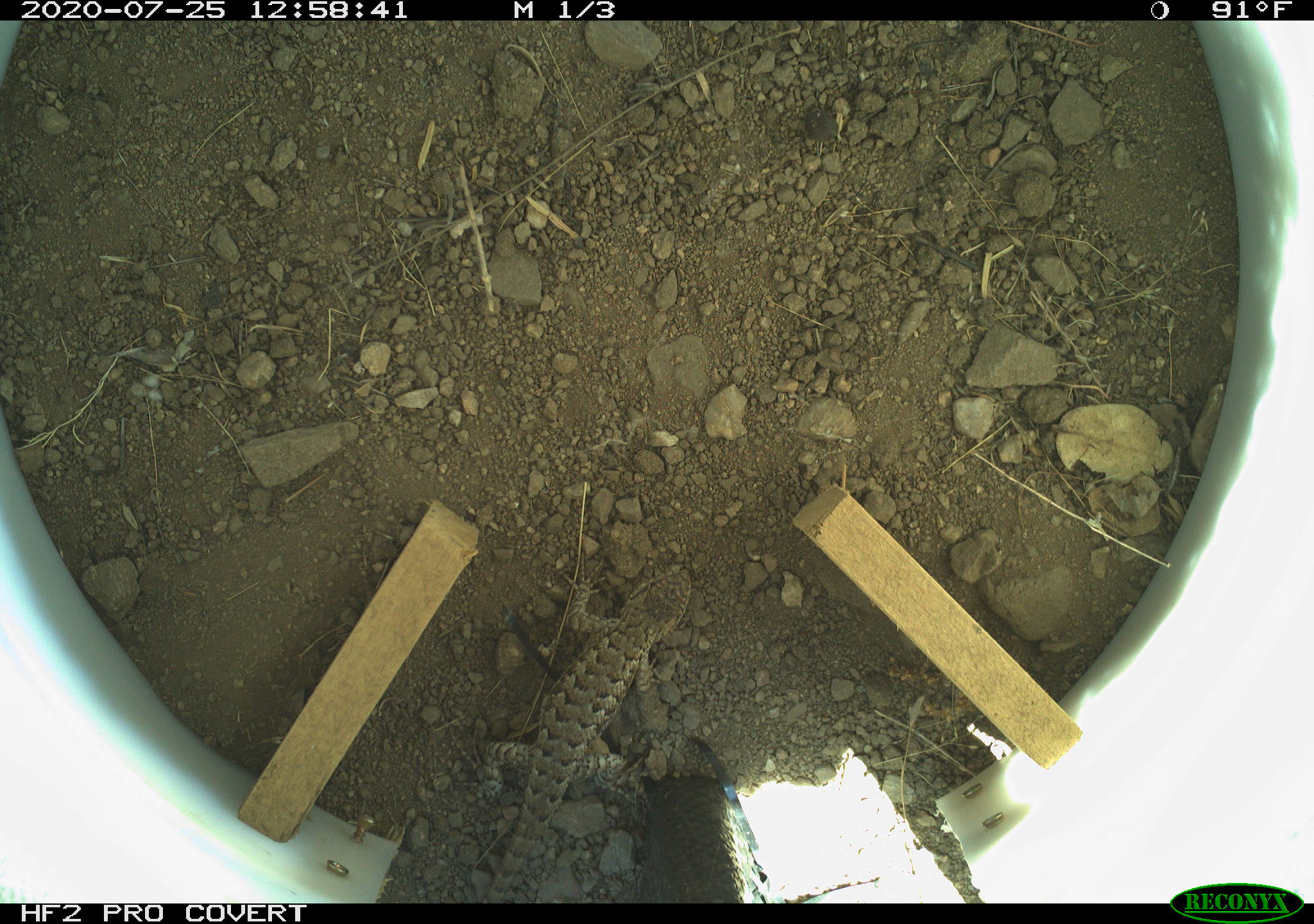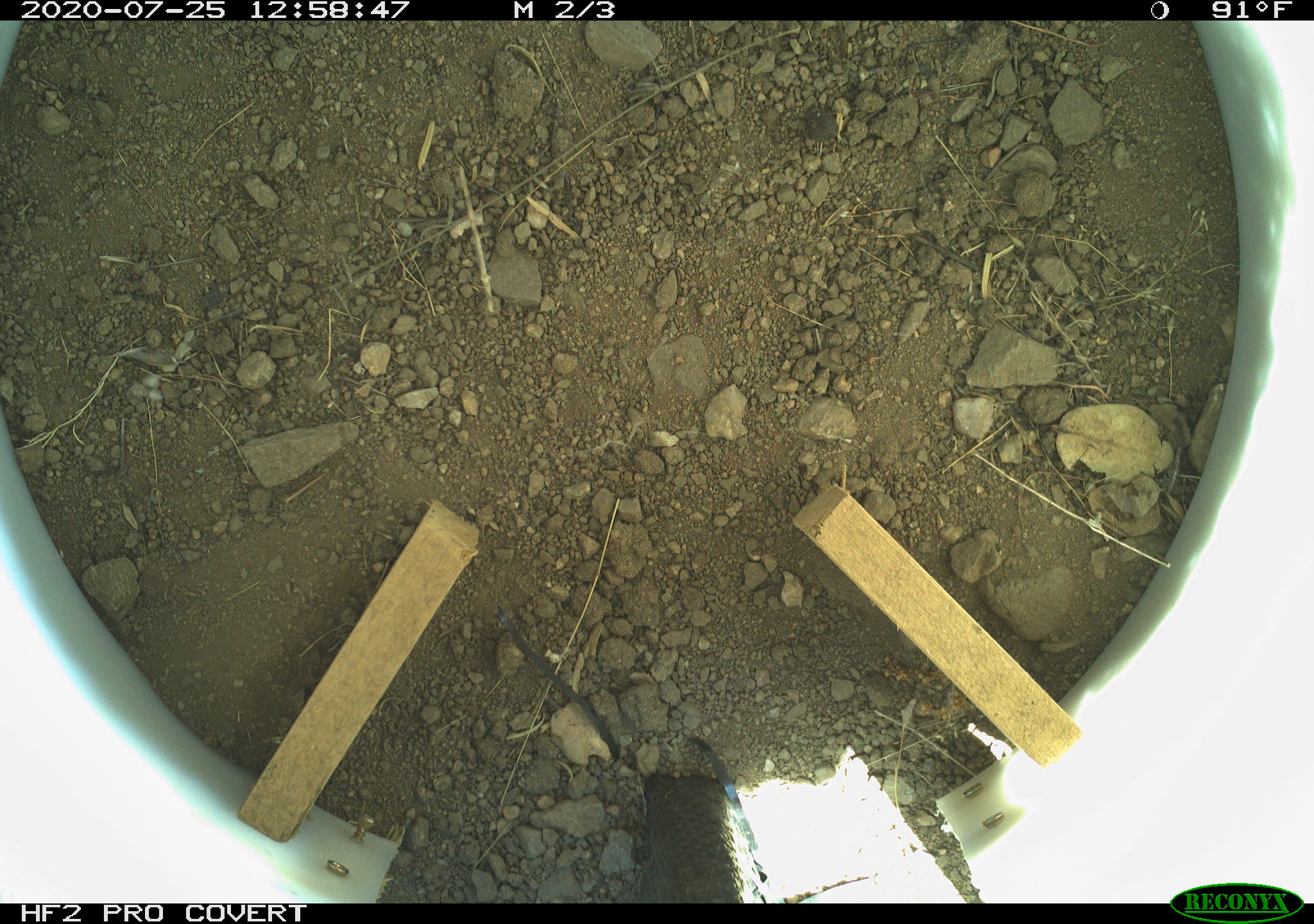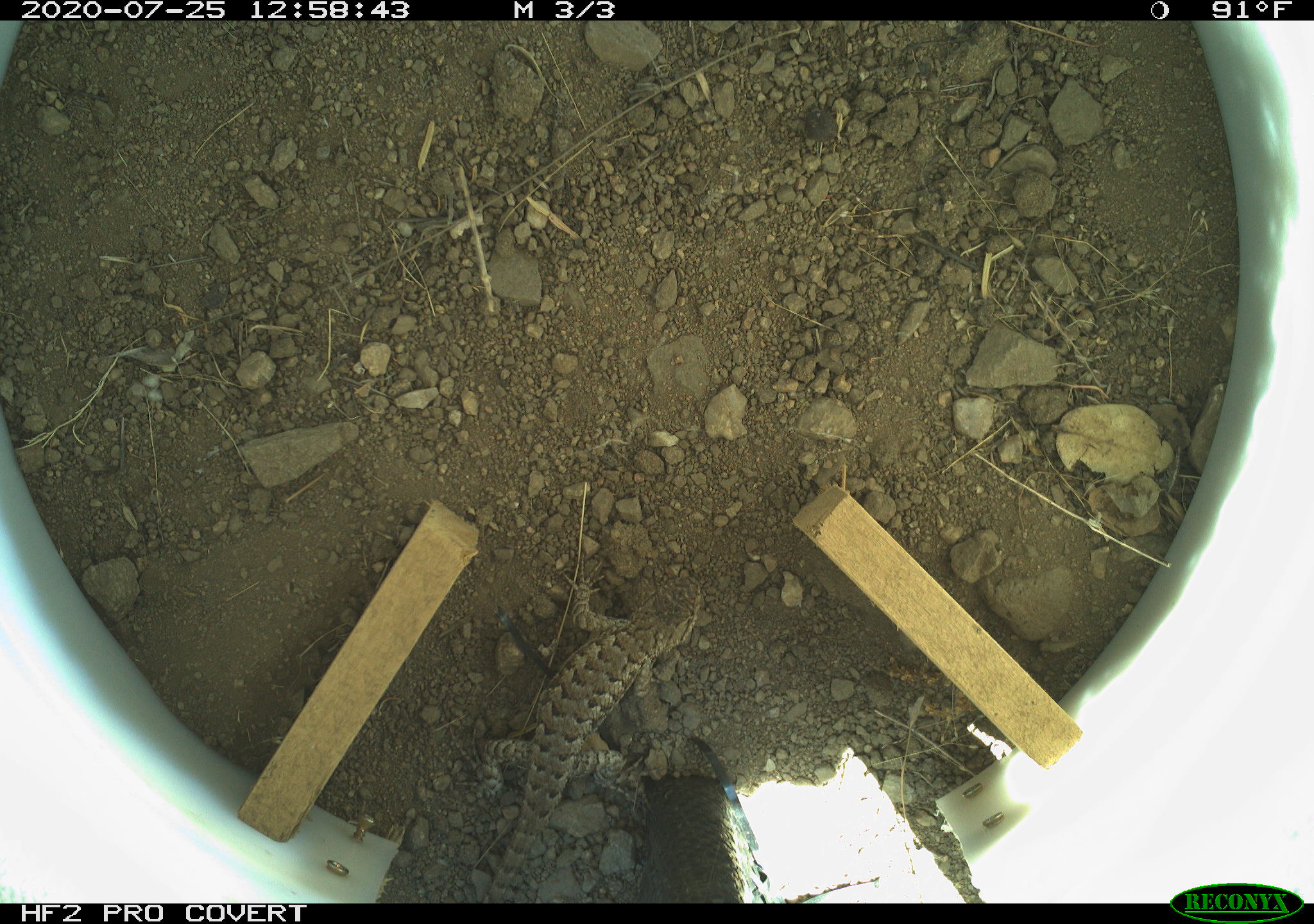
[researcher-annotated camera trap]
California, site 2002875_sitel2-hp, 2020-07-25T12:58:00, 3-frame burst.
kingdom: Animalia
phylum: Chordata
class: Reptilia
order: Squamata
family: Phrynosomatidae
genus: Sceloporus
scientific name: Sceloporus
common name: spiny lizards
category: sceloporus species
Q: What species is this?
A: Sceloporus species (spiny lizards) (Sceloporus).